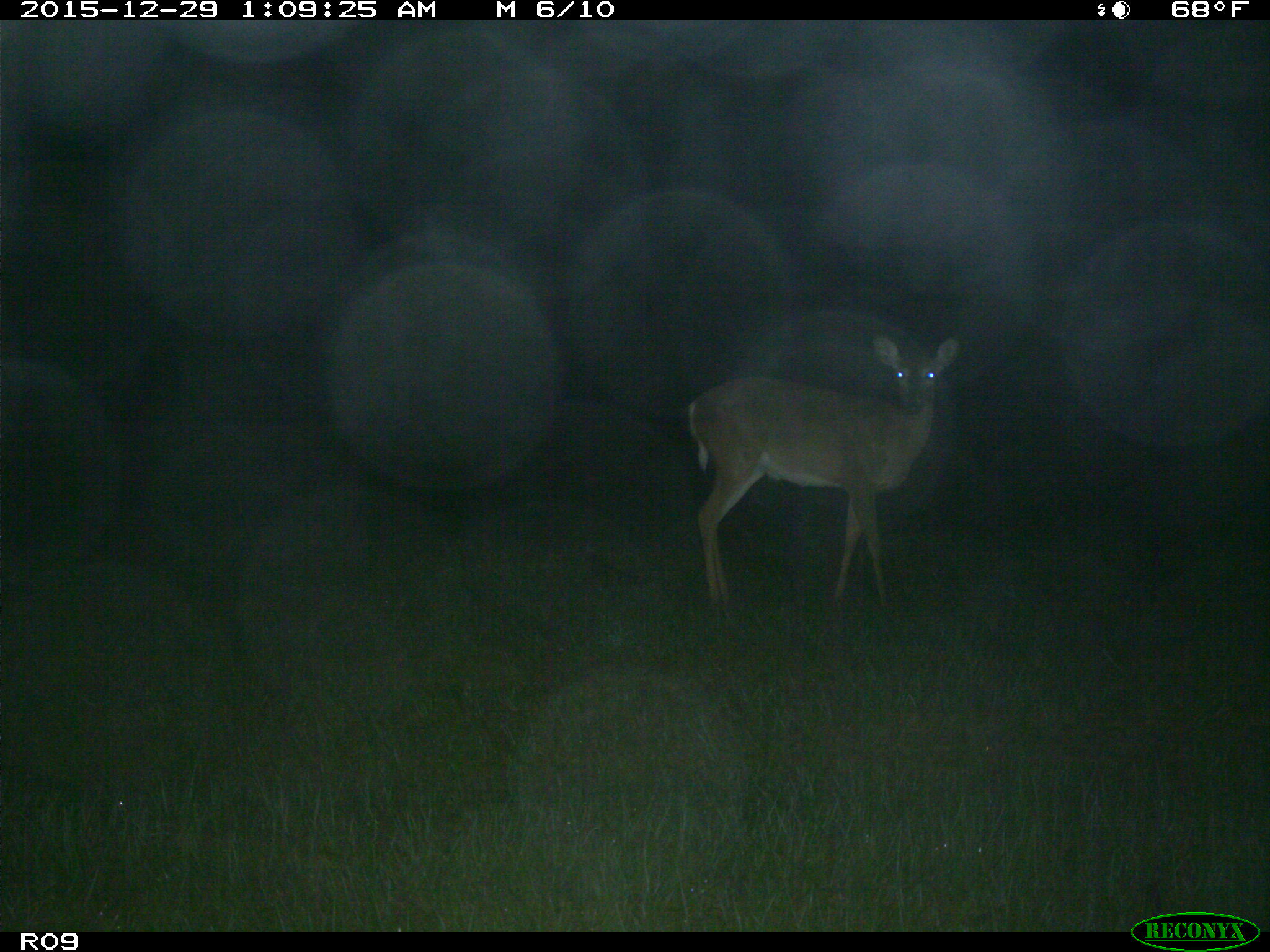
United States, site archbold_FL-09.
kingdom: Animalia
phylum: Chordata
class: Mammalia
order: Artiodactyla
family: Cervidae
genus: Odocoileus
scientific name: Odocoileus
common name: deer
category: unidentified deer